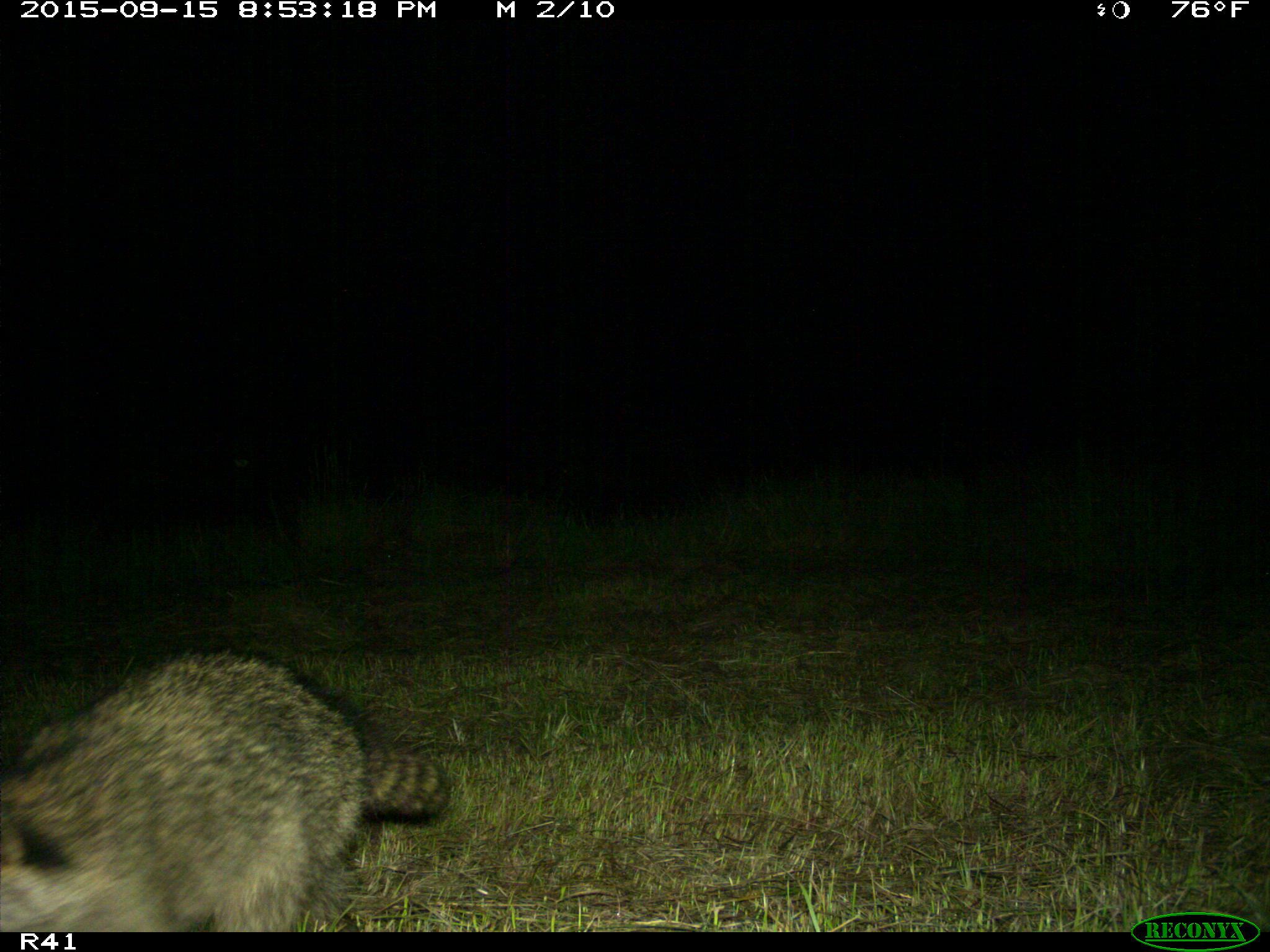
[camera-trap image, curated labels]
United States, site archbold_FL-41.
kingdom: Animalia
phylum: Chordata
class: Mammalia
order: Carnivora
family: Procyonidae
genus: Procyon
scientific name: Procyon lotor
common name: common raccoon